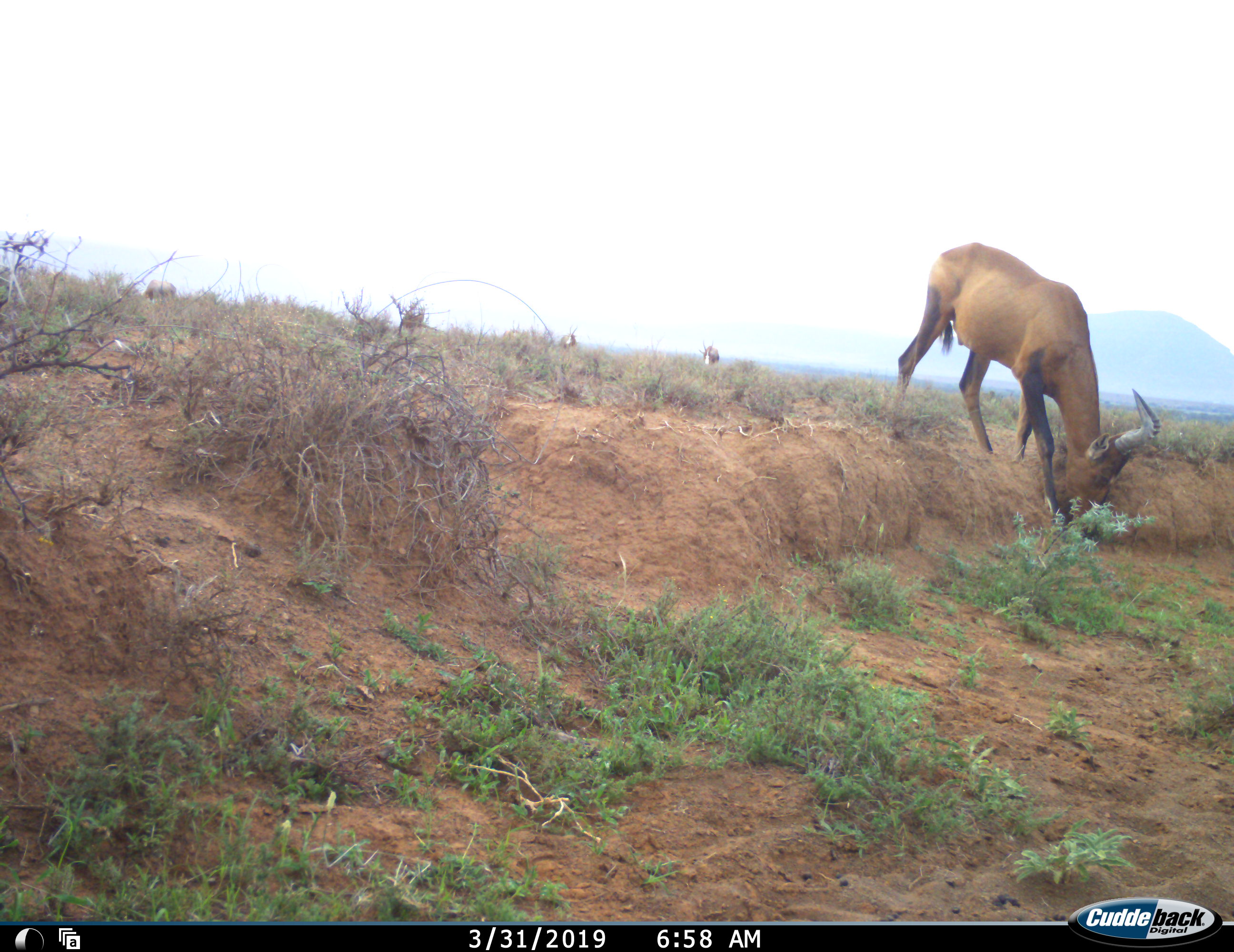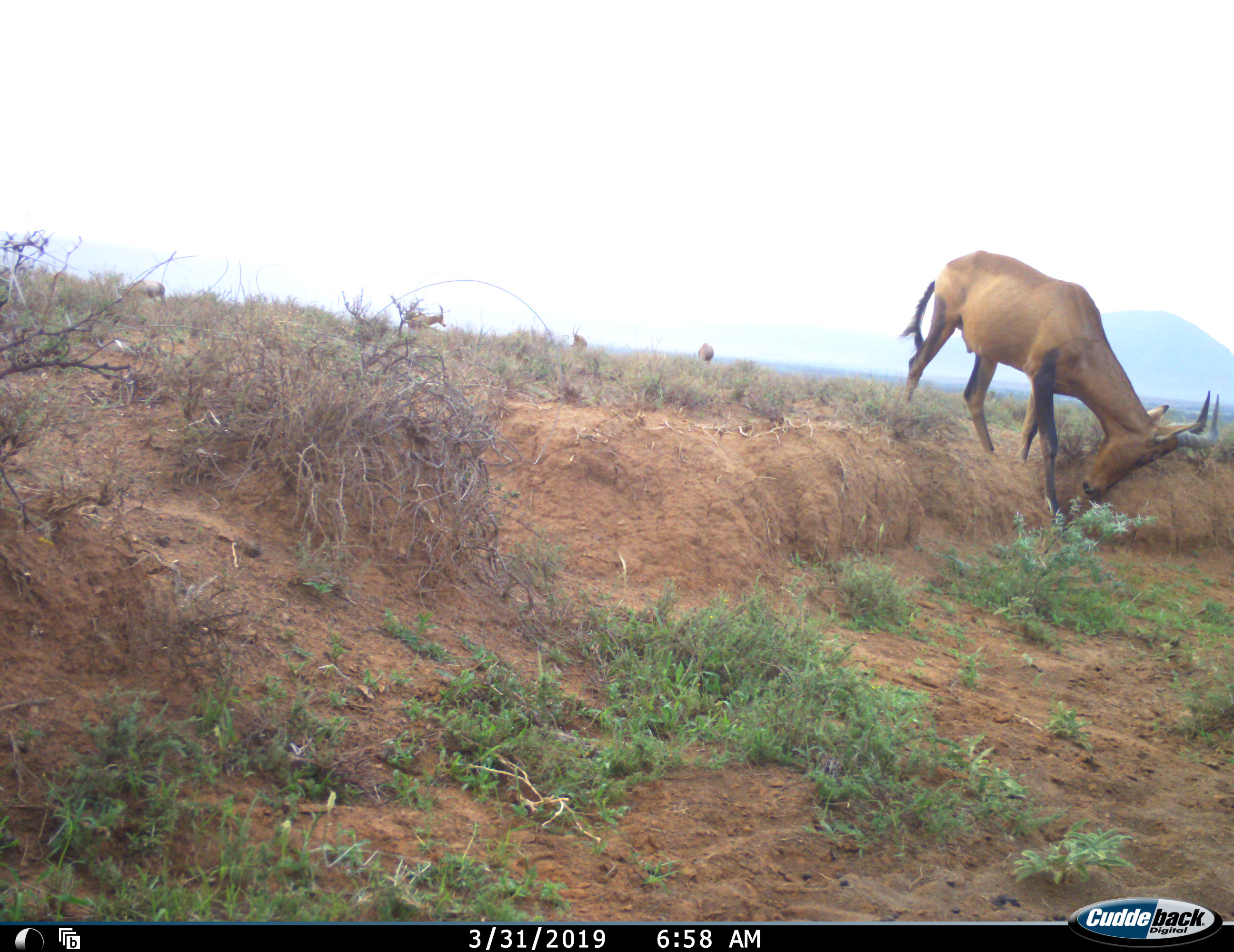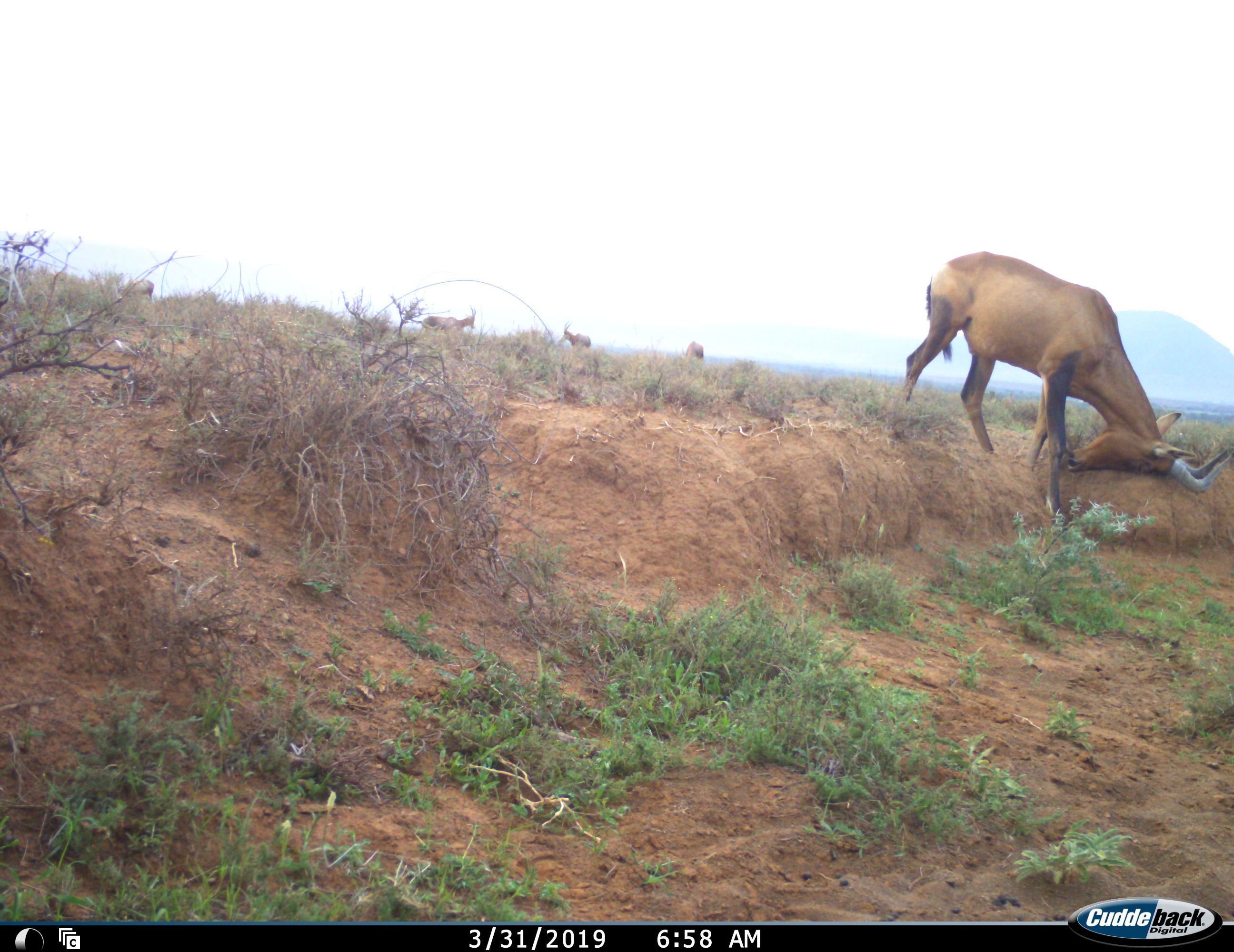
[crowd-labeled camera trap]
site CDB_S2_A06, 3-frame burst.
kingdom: Animalia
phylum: Chordata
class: Mammalia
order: Artiodactyla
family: Bovidae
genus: Alcelaphus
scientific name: Alcelaphus buselaphus caama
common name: red hartebeest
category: hartebeestred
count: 1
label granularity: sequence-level